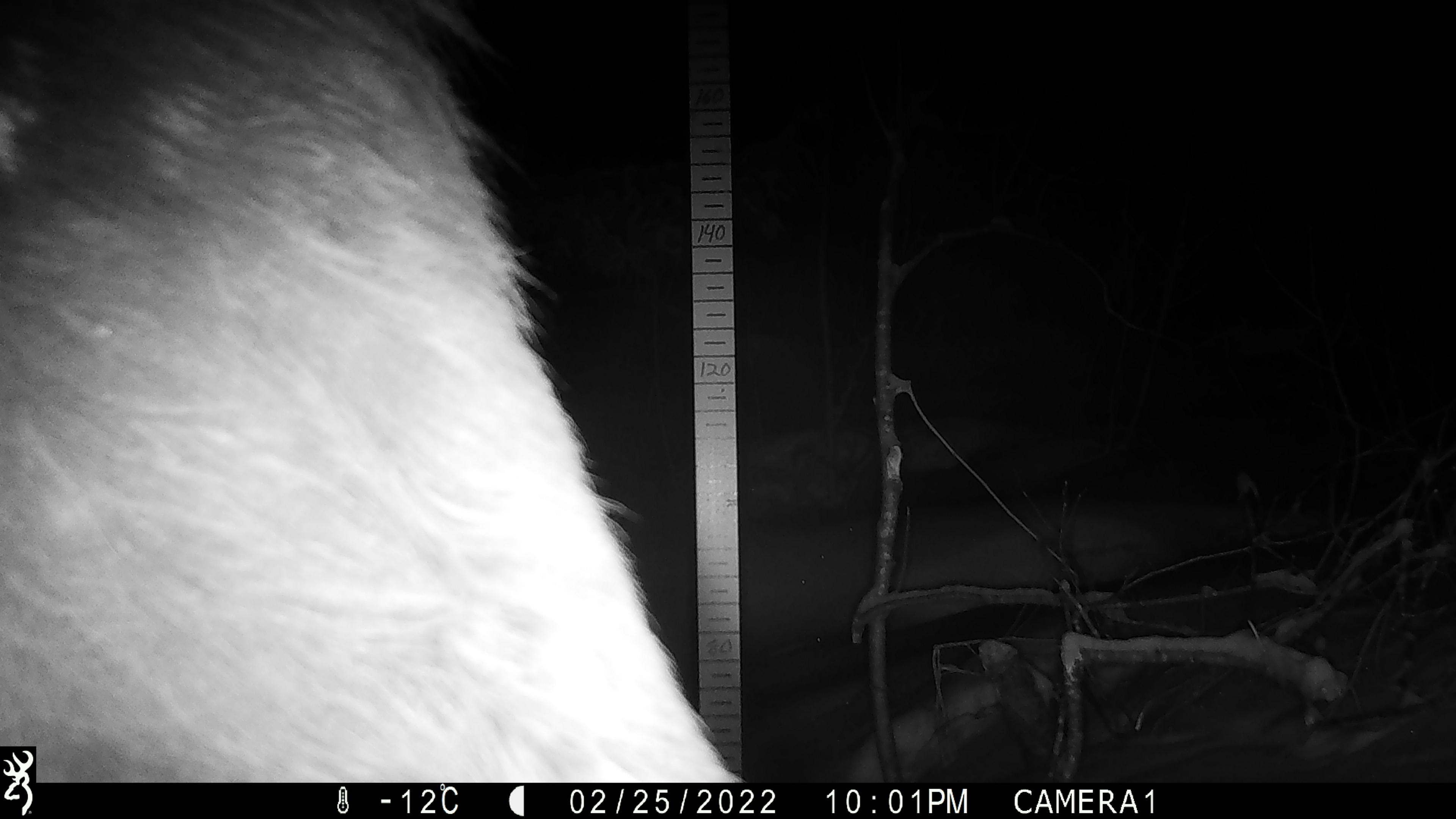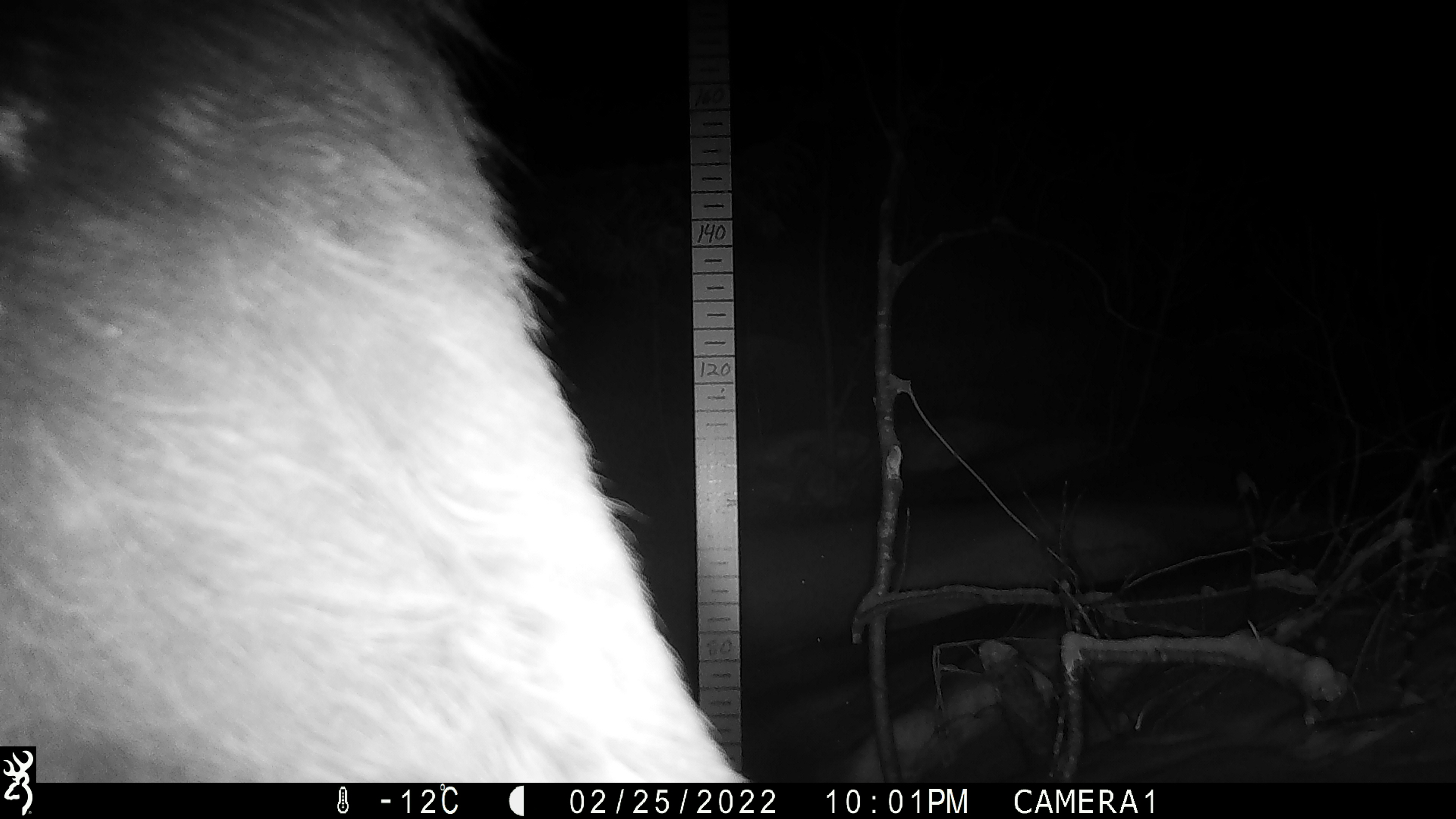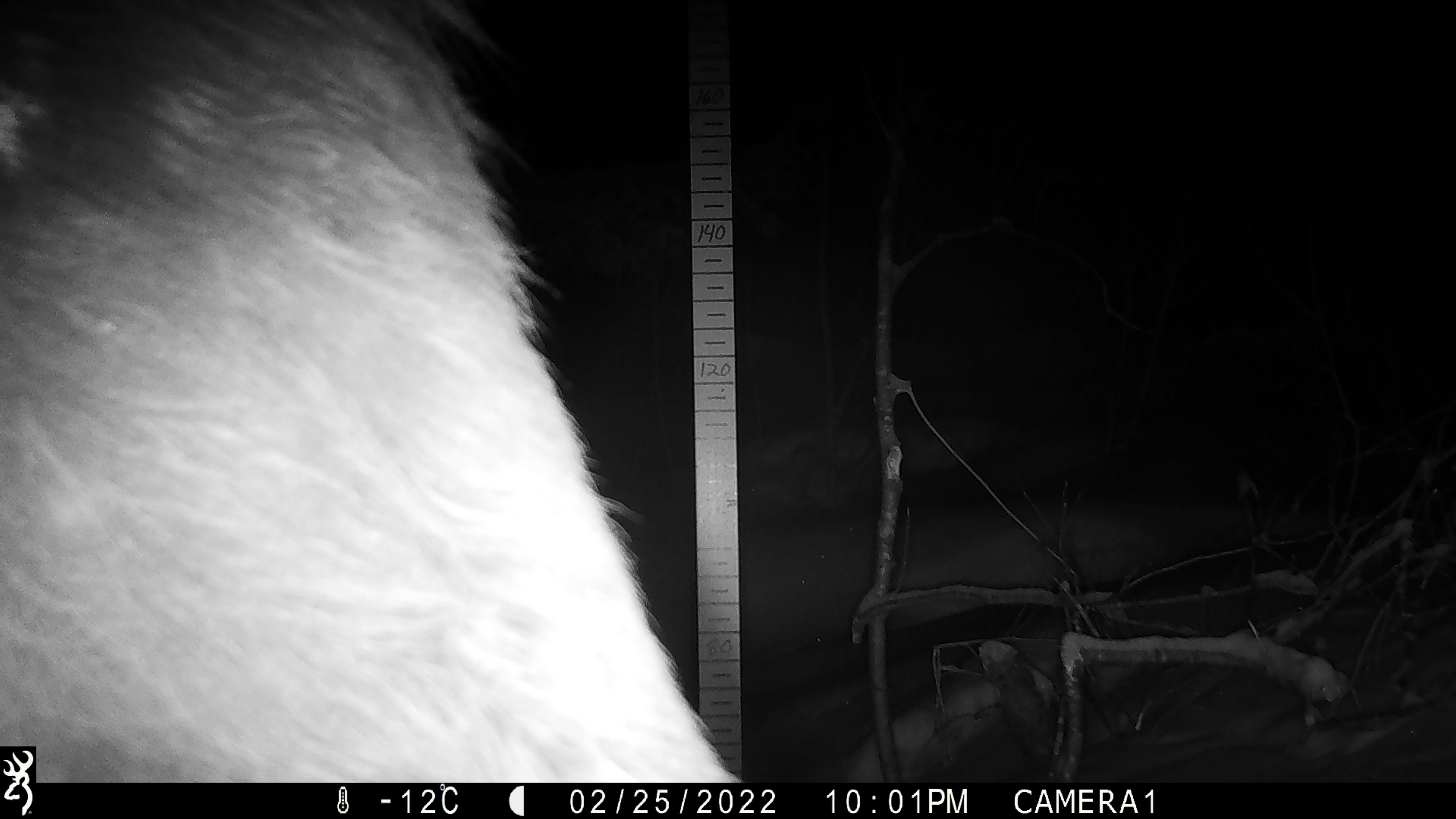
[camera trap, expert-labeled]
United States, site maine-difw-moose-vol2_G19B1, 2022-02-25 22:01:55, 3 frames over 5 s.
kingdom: Animalia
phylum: Chordata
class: Mammalia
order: Artiodactyla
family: Cervidae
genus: Alces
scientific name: Alces alces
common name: moose